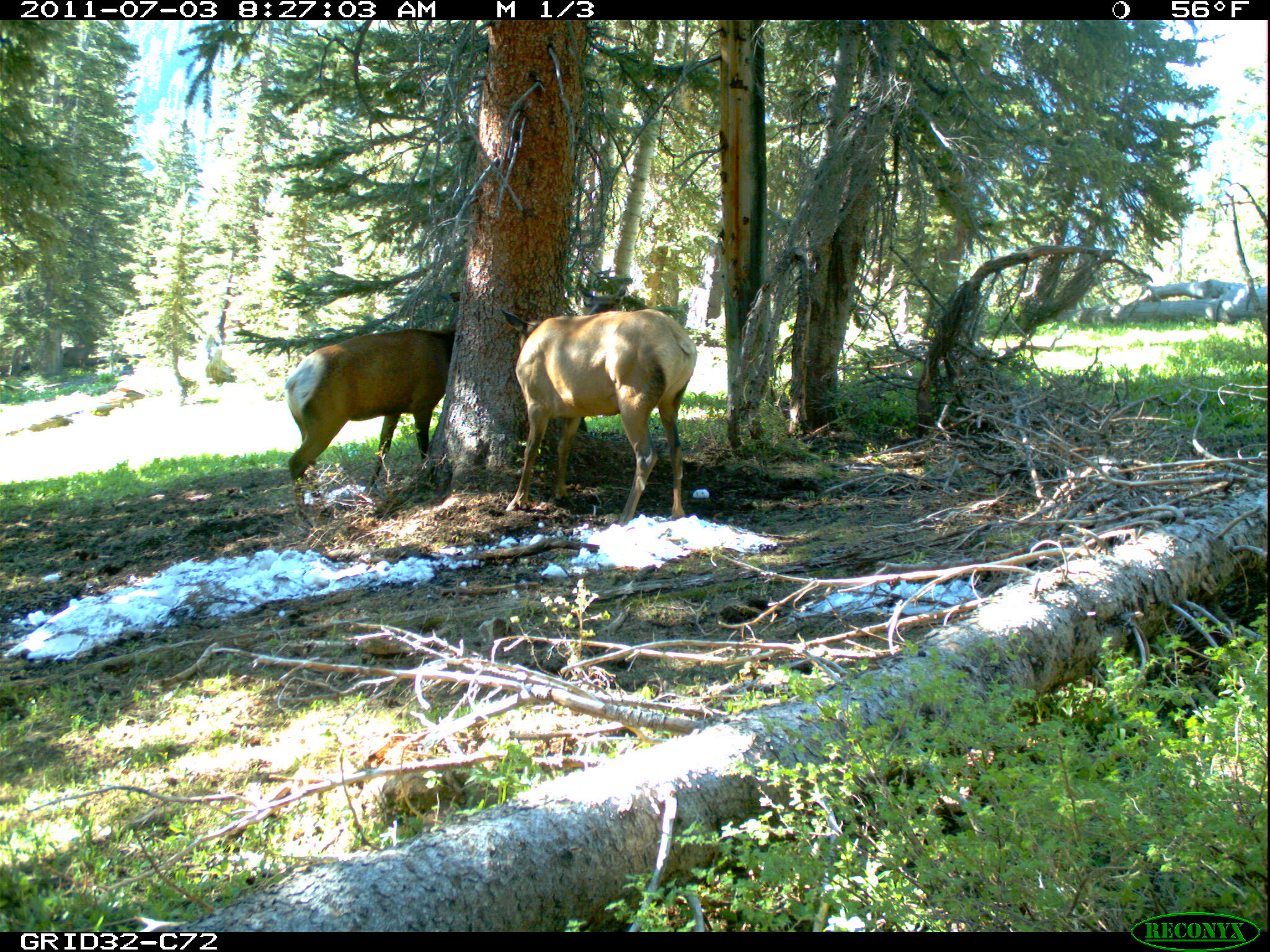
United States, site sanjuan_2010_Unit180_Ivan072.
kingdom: Animalia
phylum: Chordata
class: Mammalia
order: Artiodactyla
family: Cervidae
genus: Cervus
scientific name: Cervus elaphus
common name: red deer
Cervus elaphus (red deer).